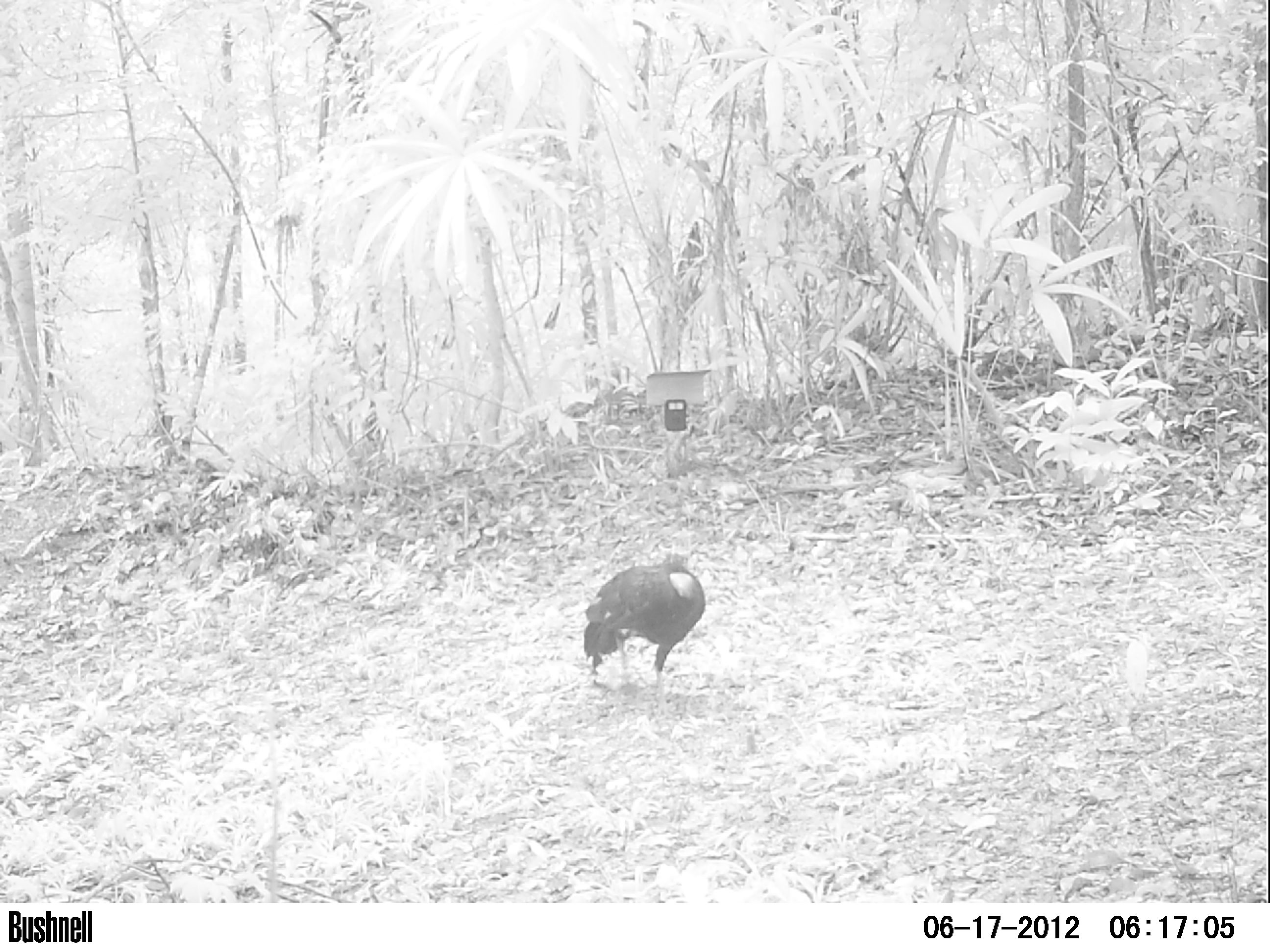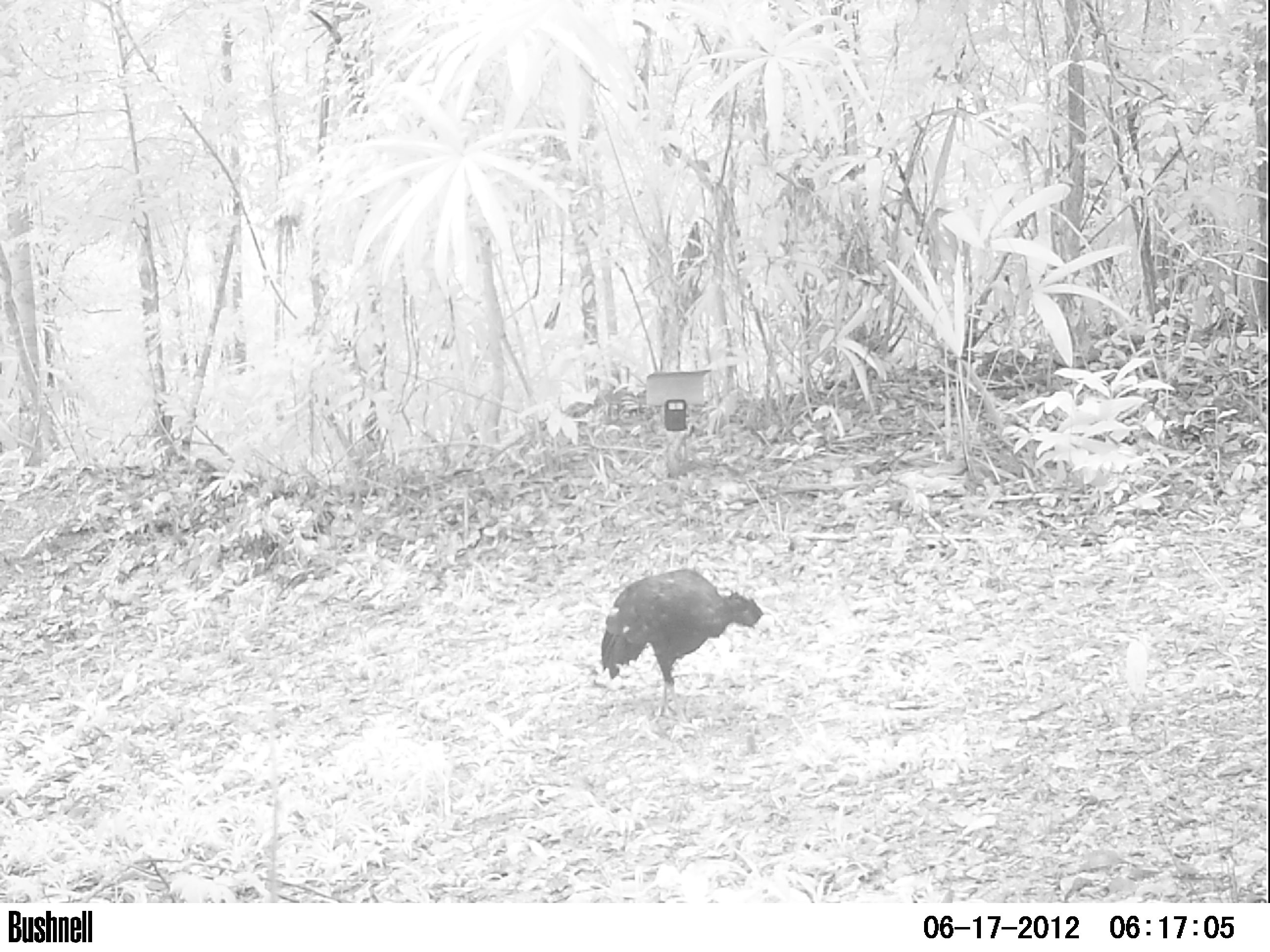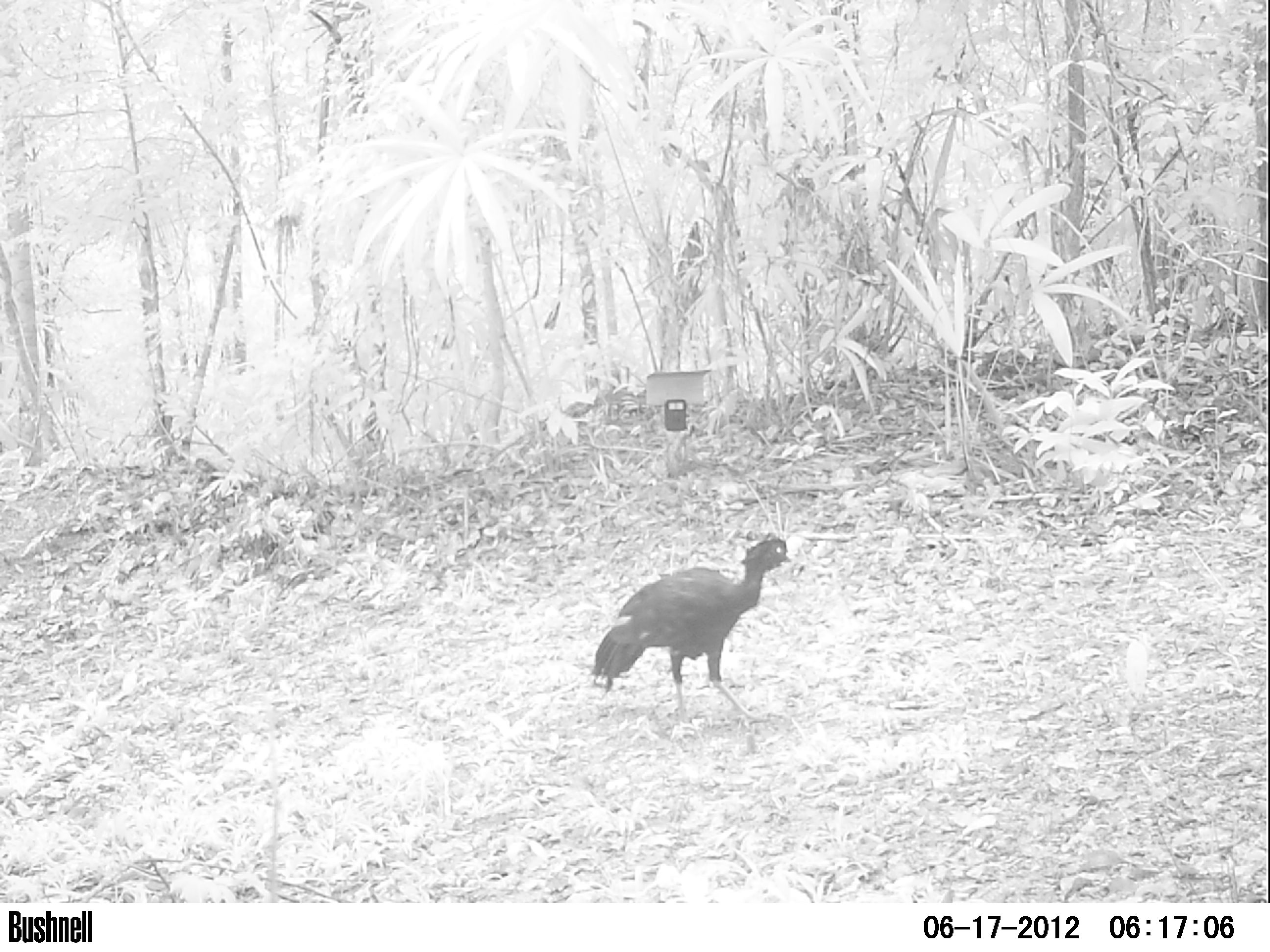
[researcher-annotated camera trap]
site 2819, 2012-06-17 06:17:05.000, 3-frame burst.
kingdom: Animalia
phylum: Chordata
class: Aves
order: Galliformes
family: Cracidae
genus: Crax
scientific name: Crax rubra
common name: great curassow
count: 1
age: adult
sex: male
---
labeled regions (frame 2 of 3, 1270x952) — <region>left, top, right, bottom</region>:
crax rubra: <region>599, 566, 775, 730</region>